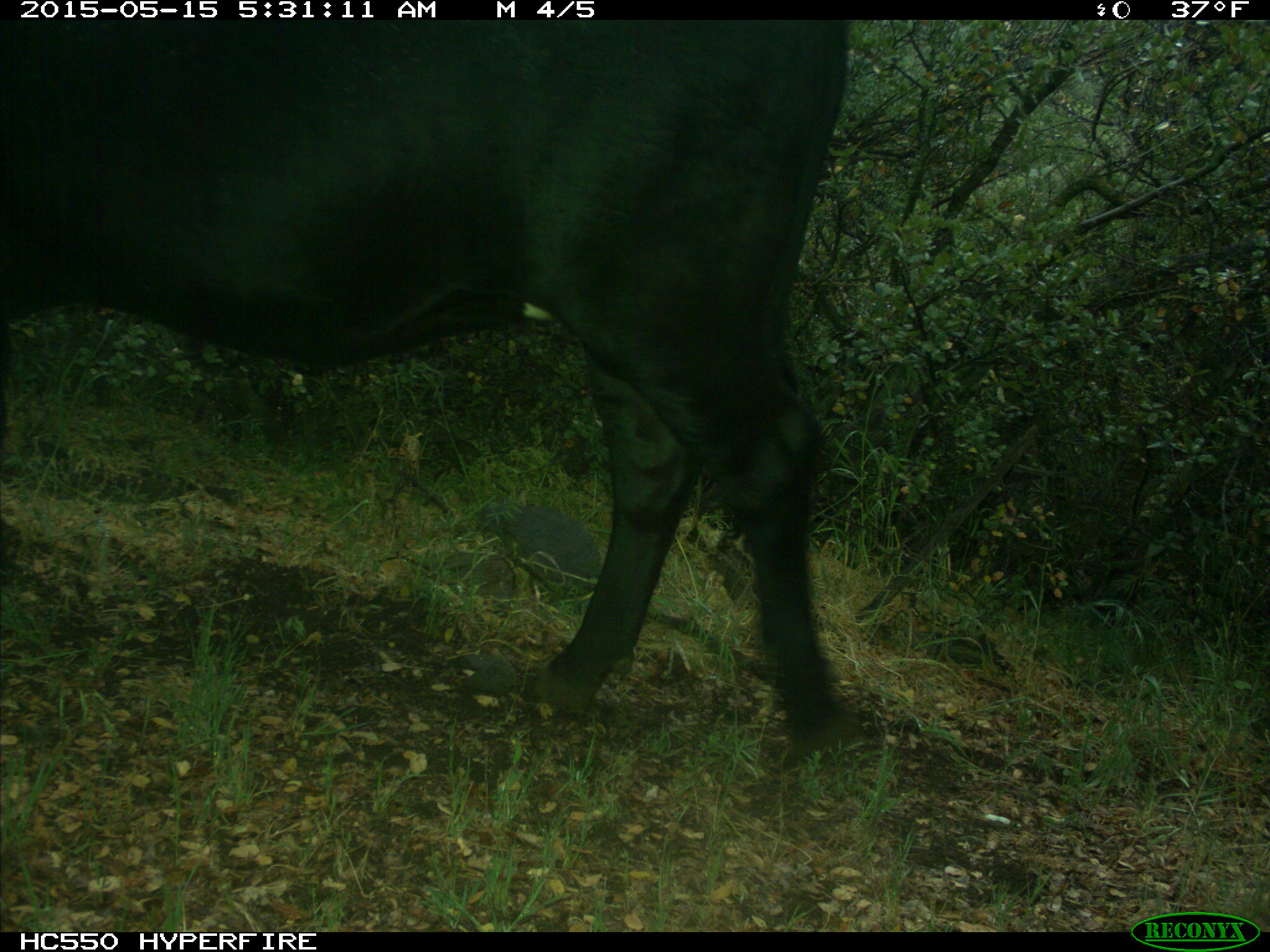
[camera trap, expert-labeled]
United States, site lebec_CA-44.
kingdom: Animalia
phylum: Chordata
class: Mammalia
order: Artiodactyla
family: Bovidae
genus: Bos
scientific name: Bos taurus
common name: domestic cow